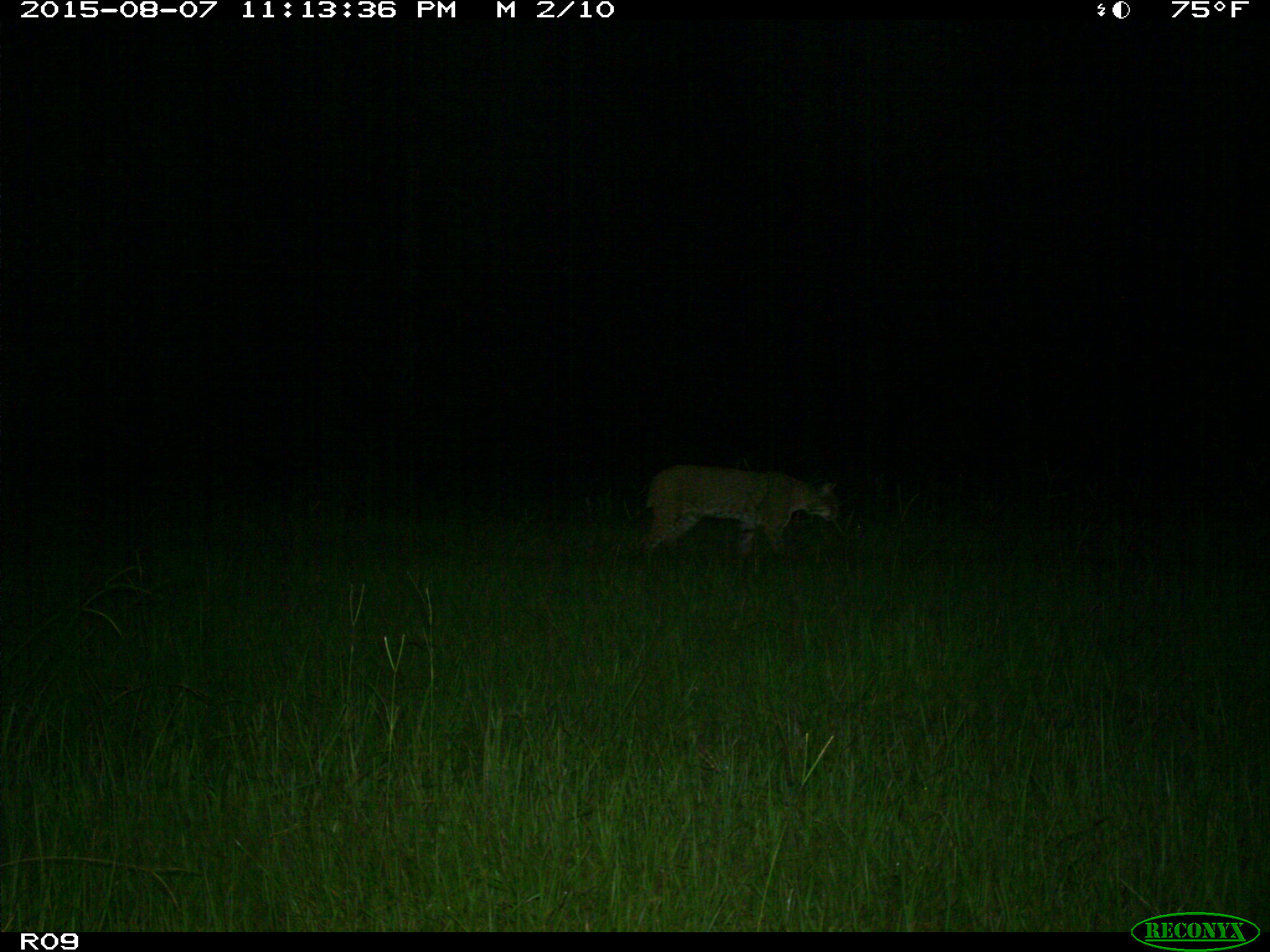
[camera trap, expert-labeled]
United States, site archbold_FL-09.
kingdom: Animalia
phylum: Chordata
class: Mammalia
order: Carnivora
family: Felidae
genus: Lynx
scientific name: Lynx rufus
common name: bobcat